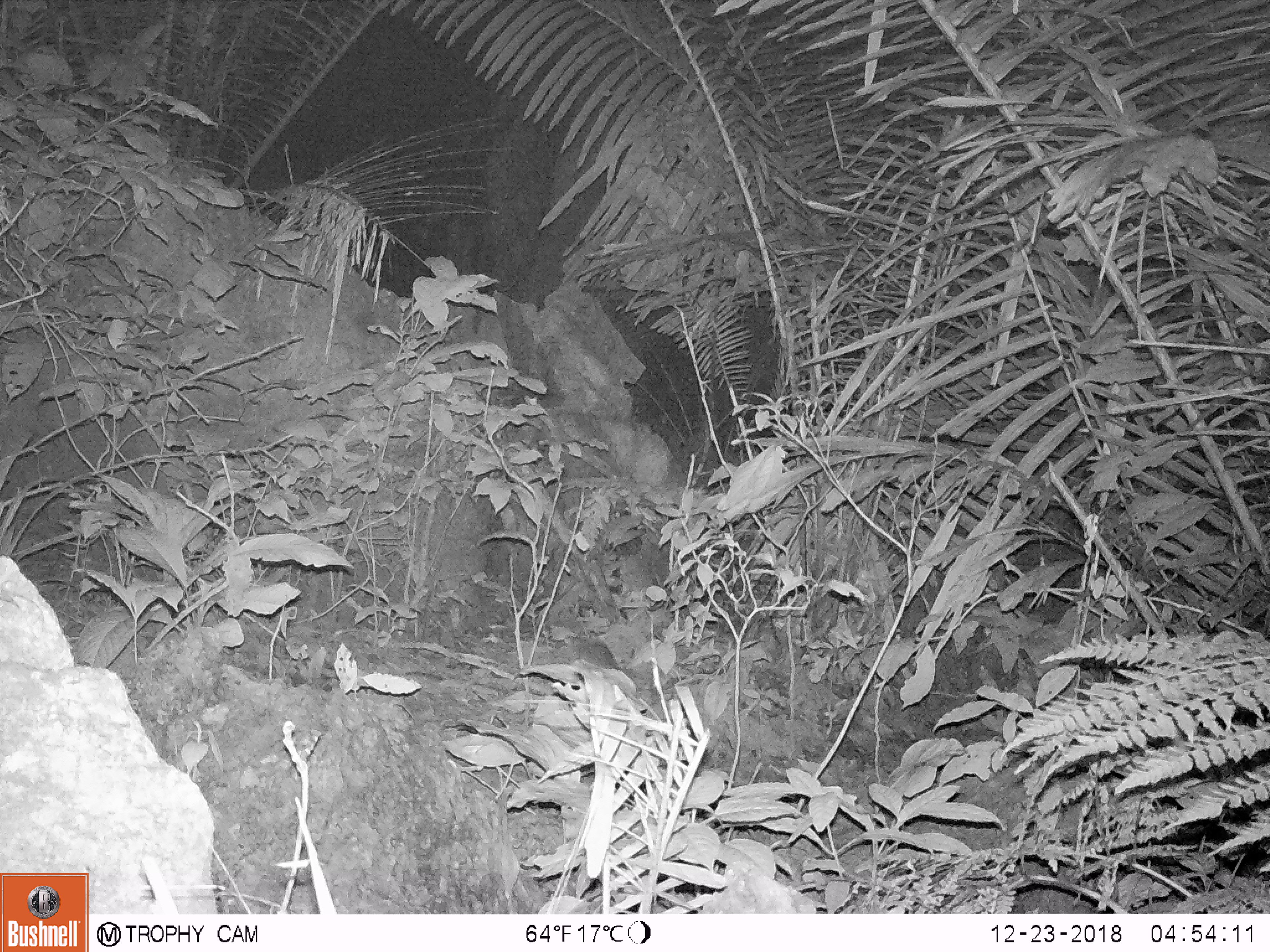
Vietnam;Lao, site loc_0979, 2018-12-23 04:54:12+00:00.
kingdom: Animalia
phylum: Chordata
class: Mammalia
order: Rodentia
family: Muridae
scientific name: Muridae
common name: old-world mice and rats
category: unidentified murid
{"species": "unidentified murid (old-world mice and rats) (Muridae)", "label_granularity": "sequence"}